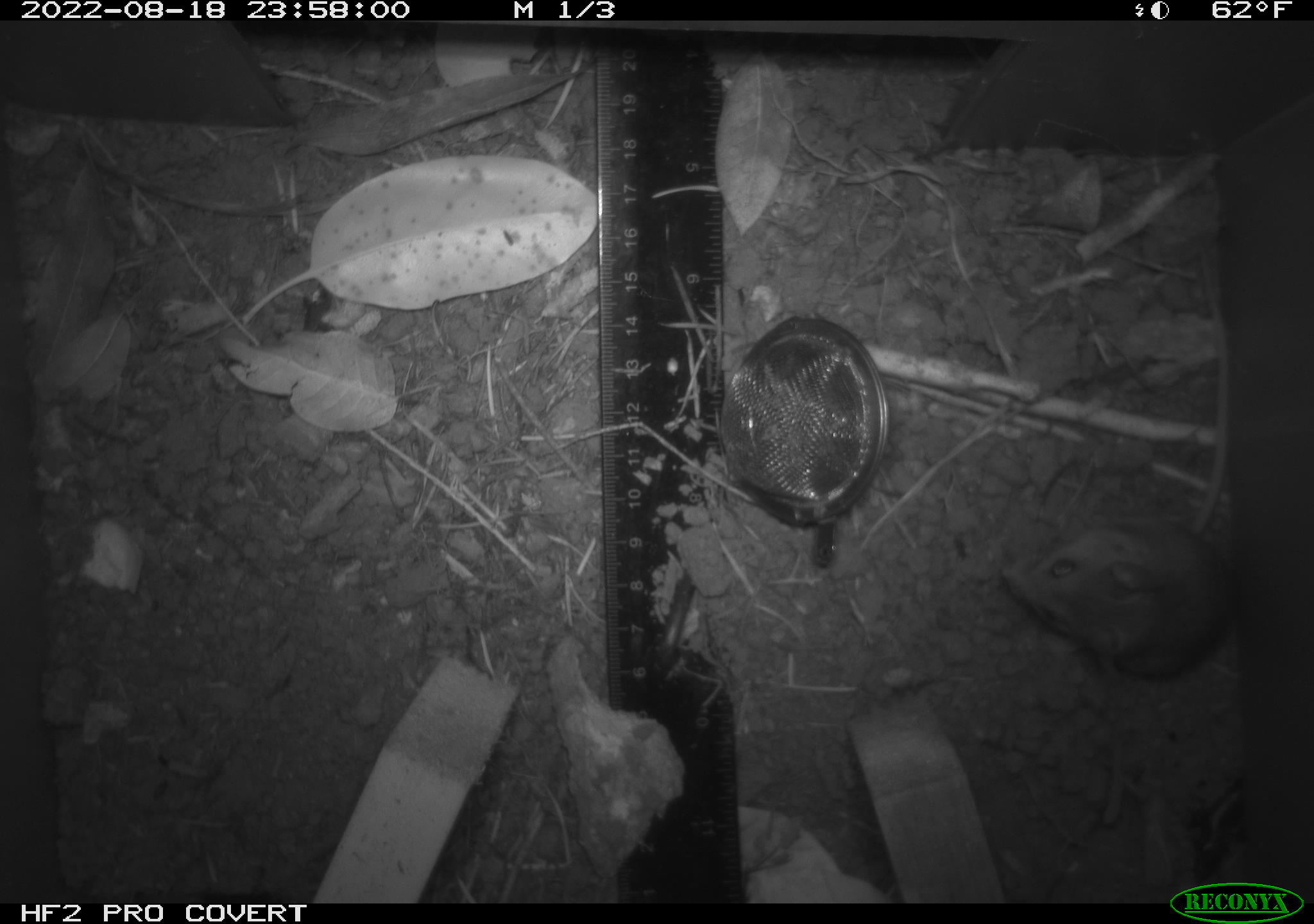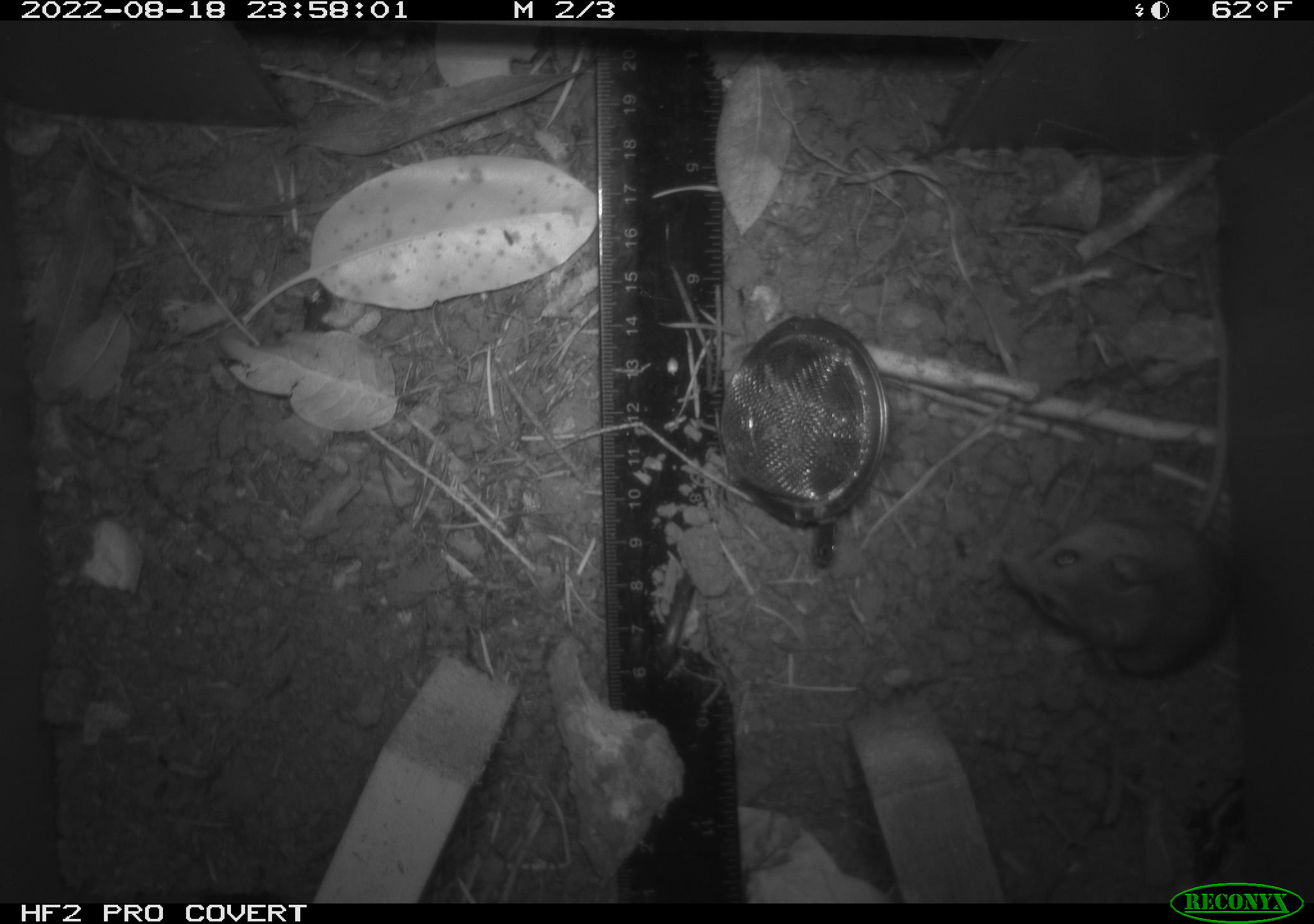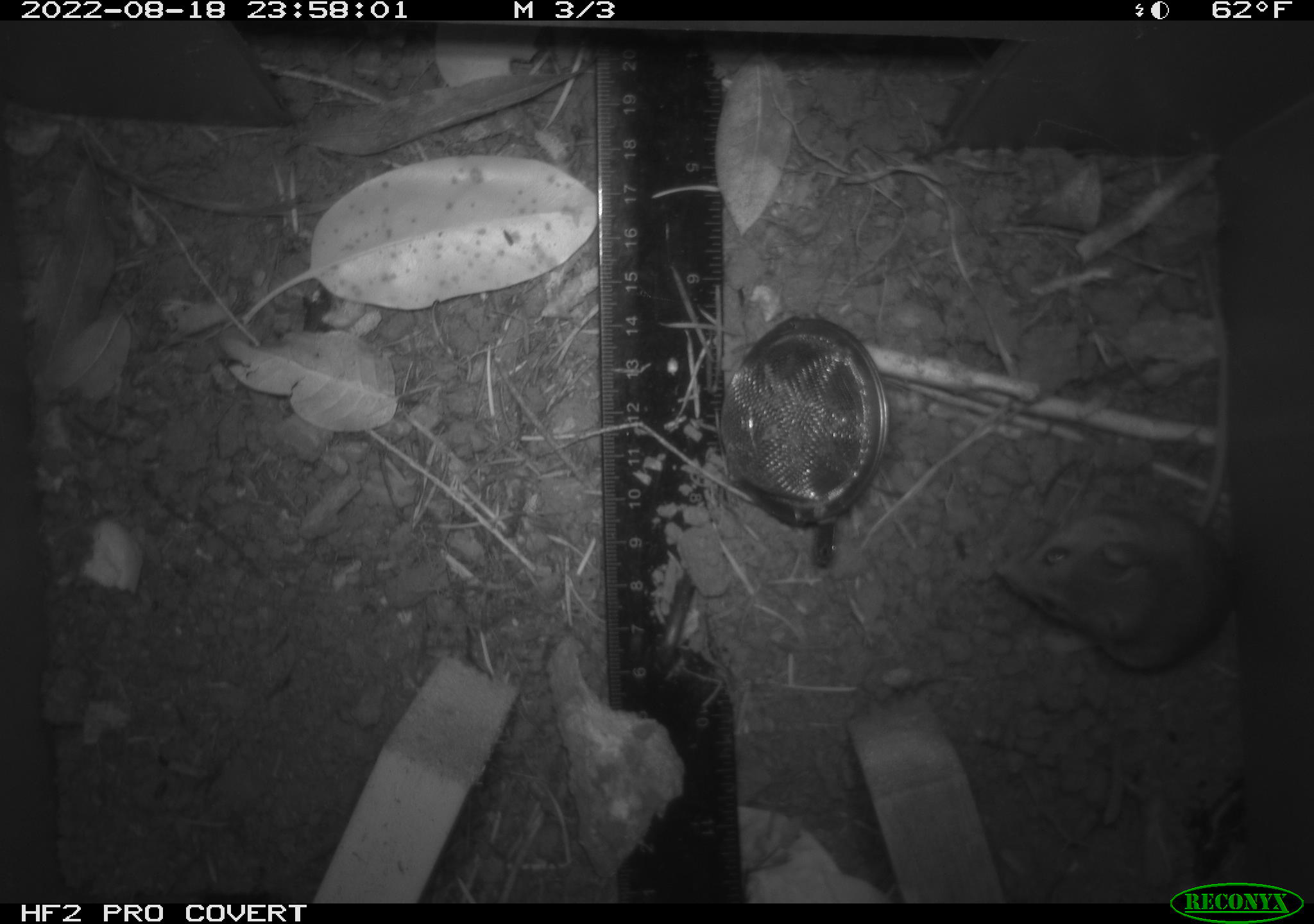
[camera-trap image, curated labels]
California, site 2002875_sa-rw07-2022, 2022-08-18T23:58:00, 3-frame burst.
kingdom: Animalia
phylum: Chordata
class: Mammalia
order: Rodentia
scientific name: Rodentia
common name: mouse species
Mouse species (Rodentia).